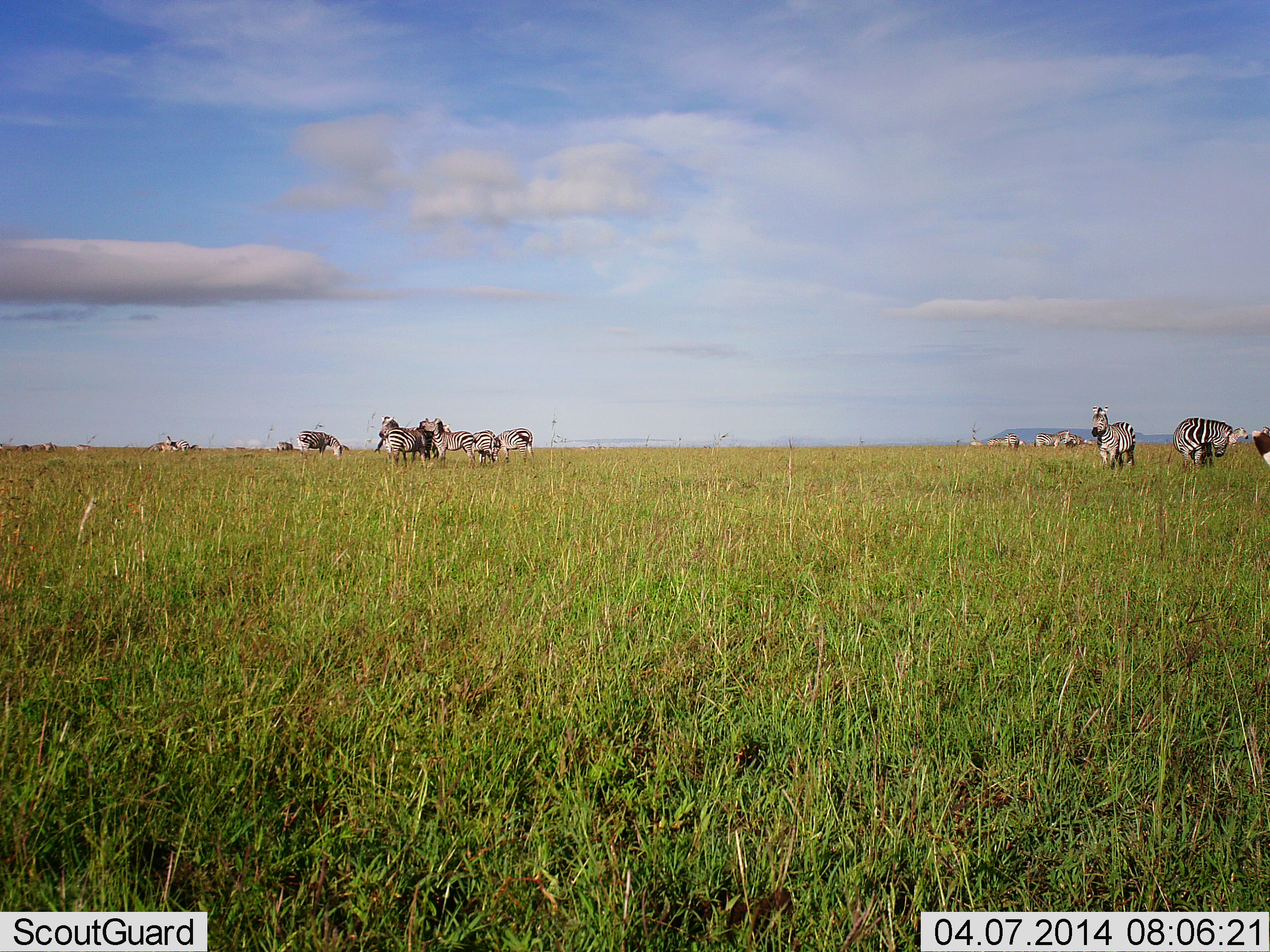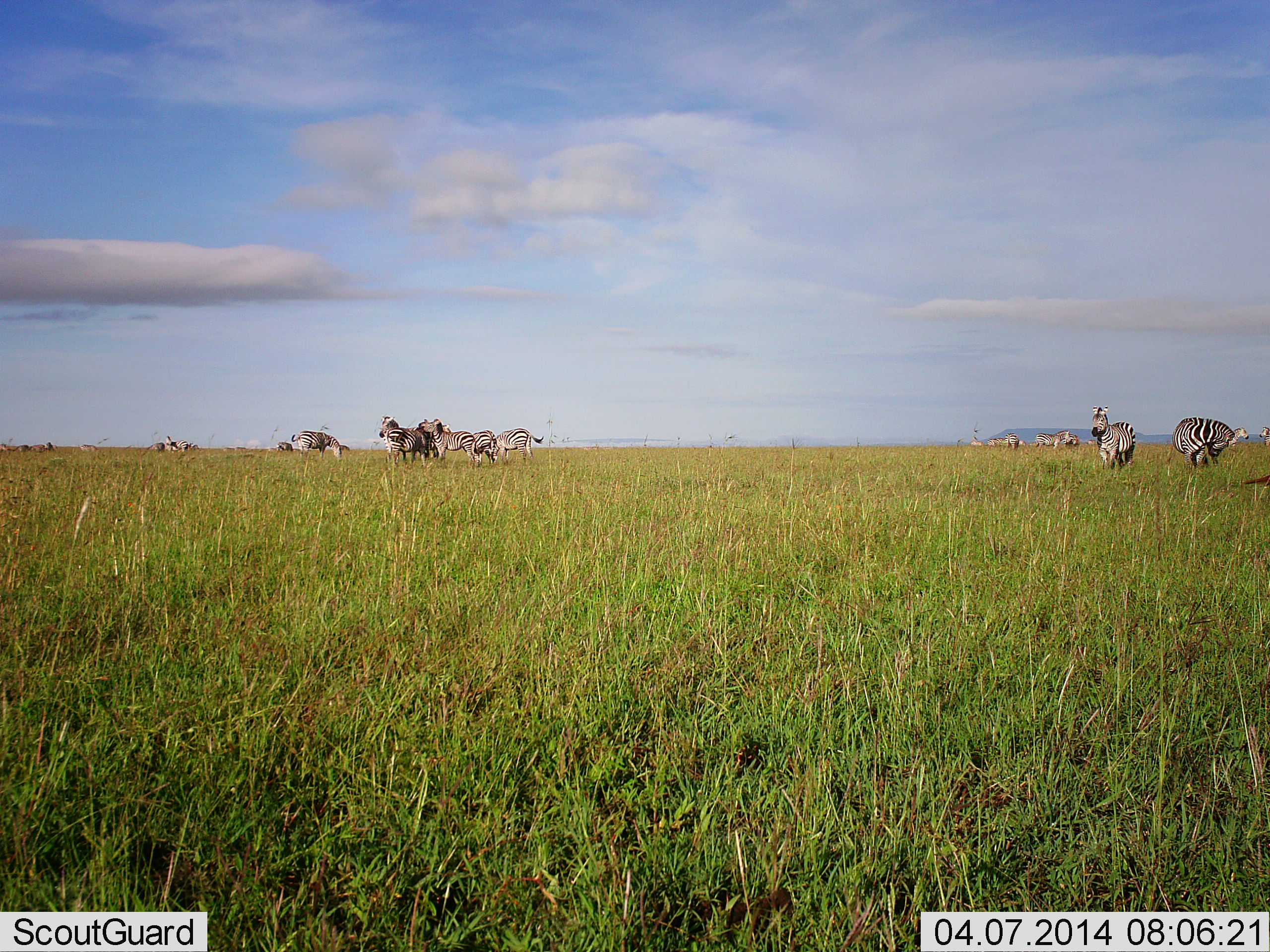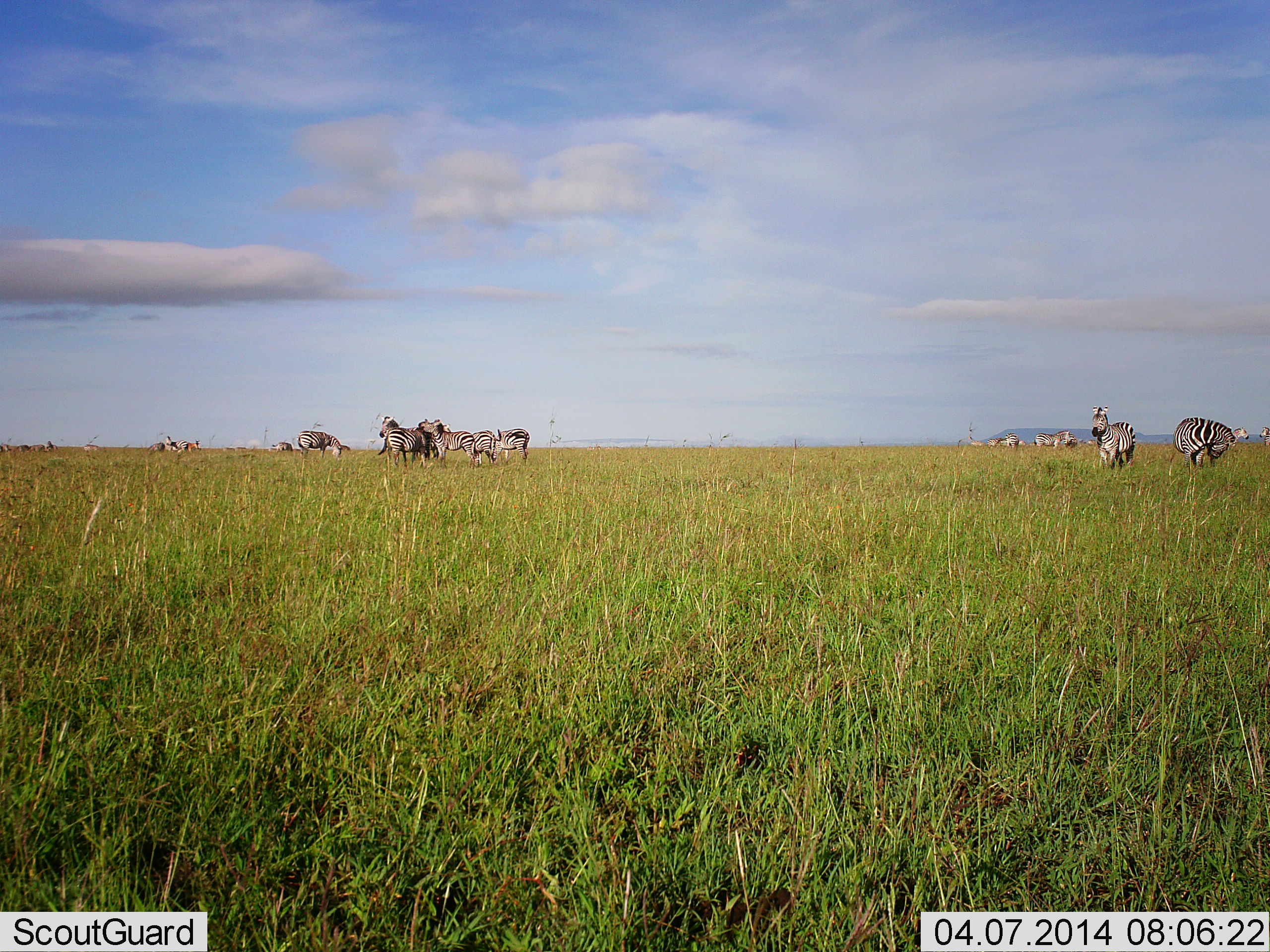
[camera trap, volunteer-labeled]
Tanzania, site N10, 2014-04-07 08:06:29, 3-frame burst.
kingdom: Animalia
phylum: Chordata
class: Mammalia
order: Perissodactyla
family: Equidae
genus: Equus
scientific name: Equus quagga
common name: plains zebra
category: zebra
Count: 11-50.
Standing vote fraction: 91%.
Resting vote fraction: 9%.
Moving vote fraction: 18%.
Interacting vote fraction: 9%.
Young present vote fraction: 0%.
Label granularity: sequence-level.